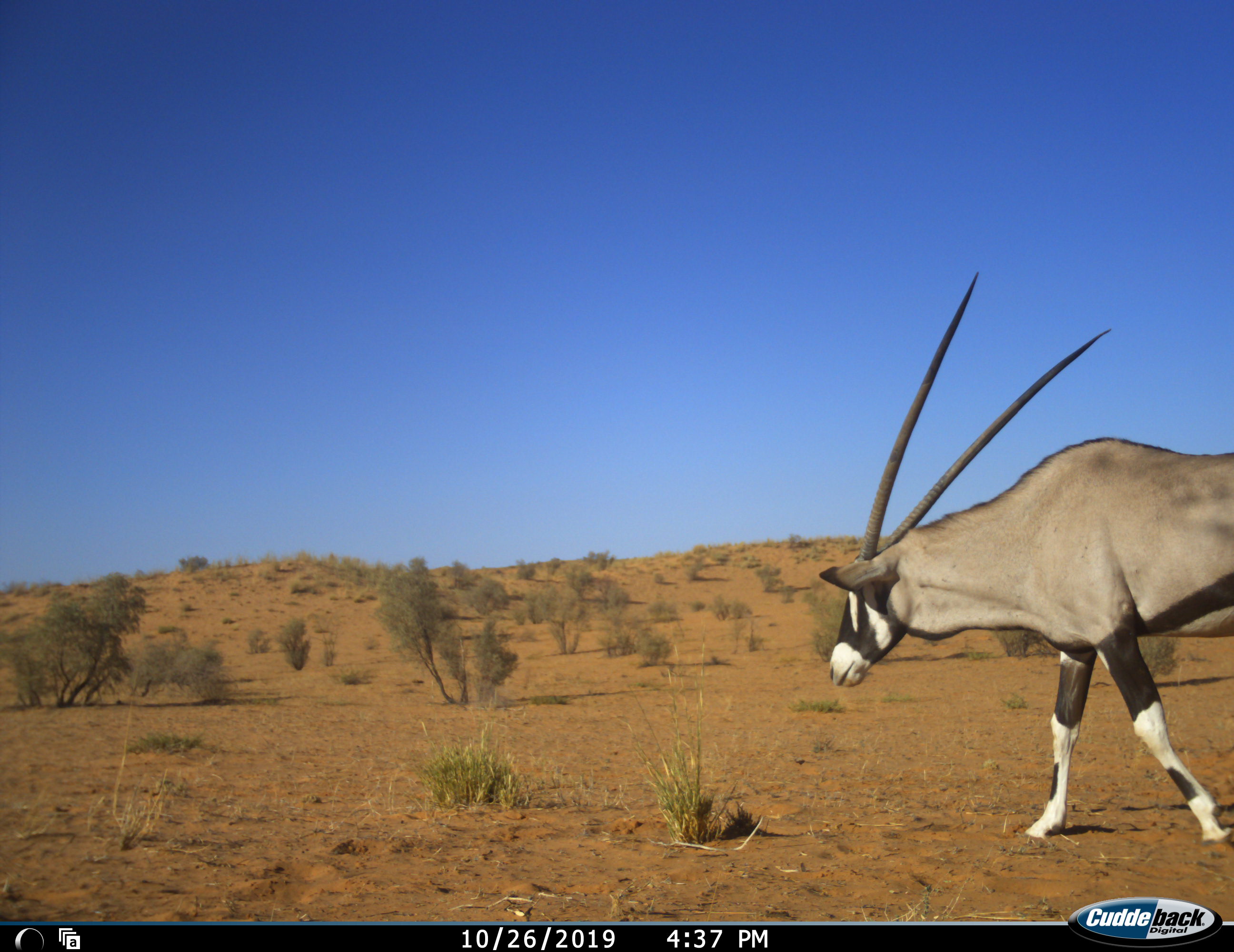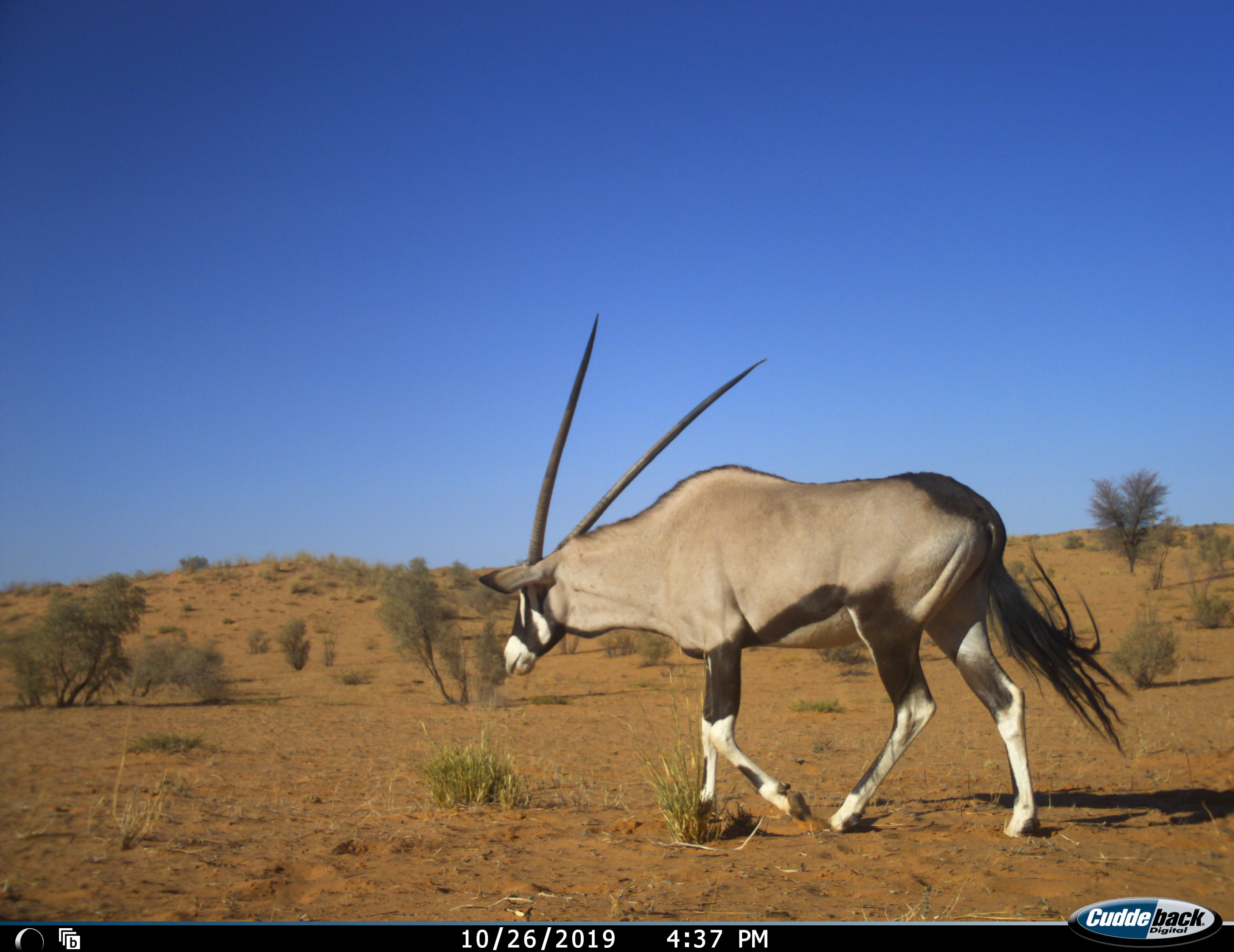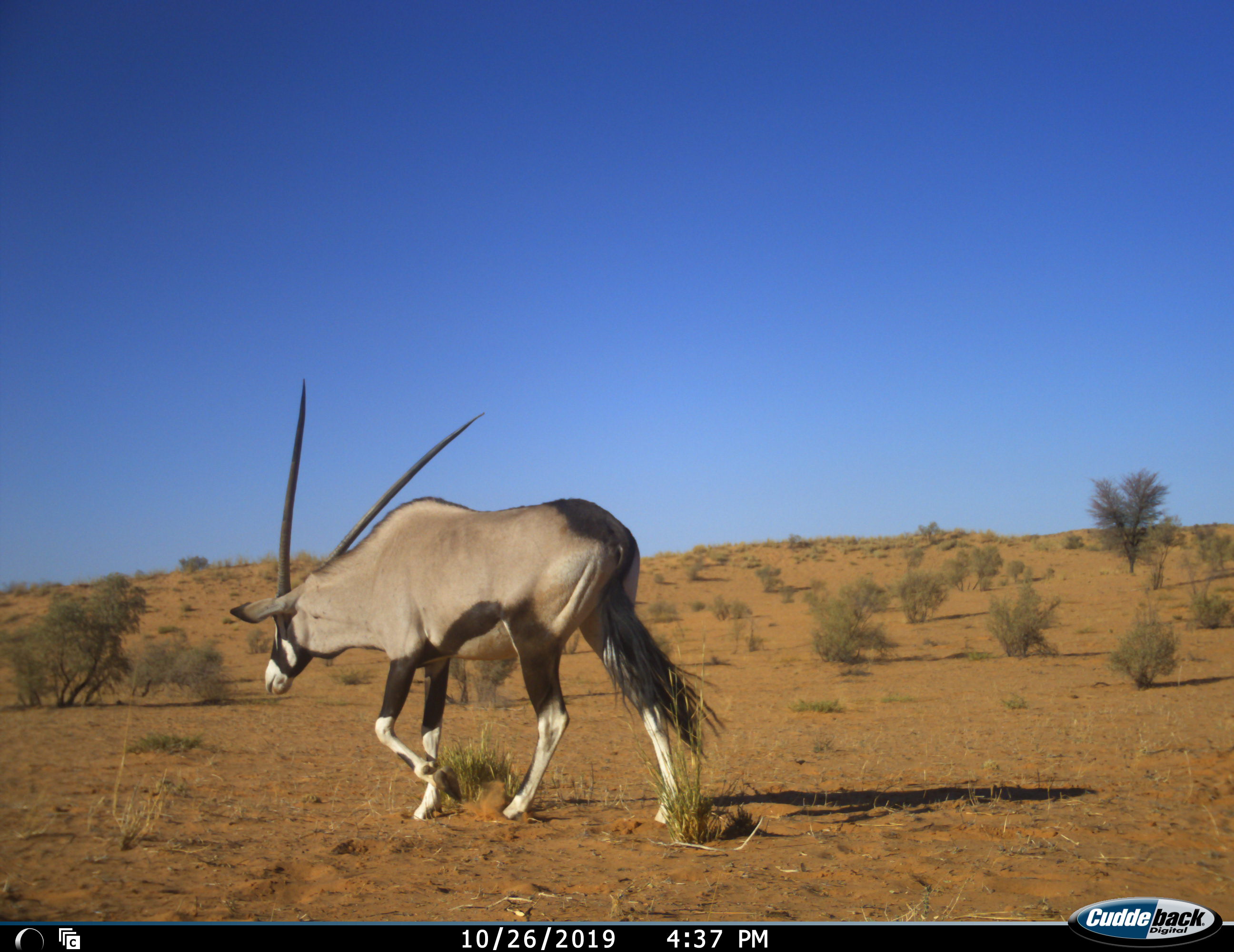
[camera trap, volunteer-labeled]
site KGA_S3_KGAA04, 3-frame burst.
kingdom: Animalia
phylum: Chordata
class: Mammalia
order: Artiodactyla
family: Bovidae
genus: Oryx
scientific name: Oryx gazella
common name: gemsbok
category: oryx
Oryx (gemsbok) (Oryx gazella), count 1. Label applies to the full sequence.